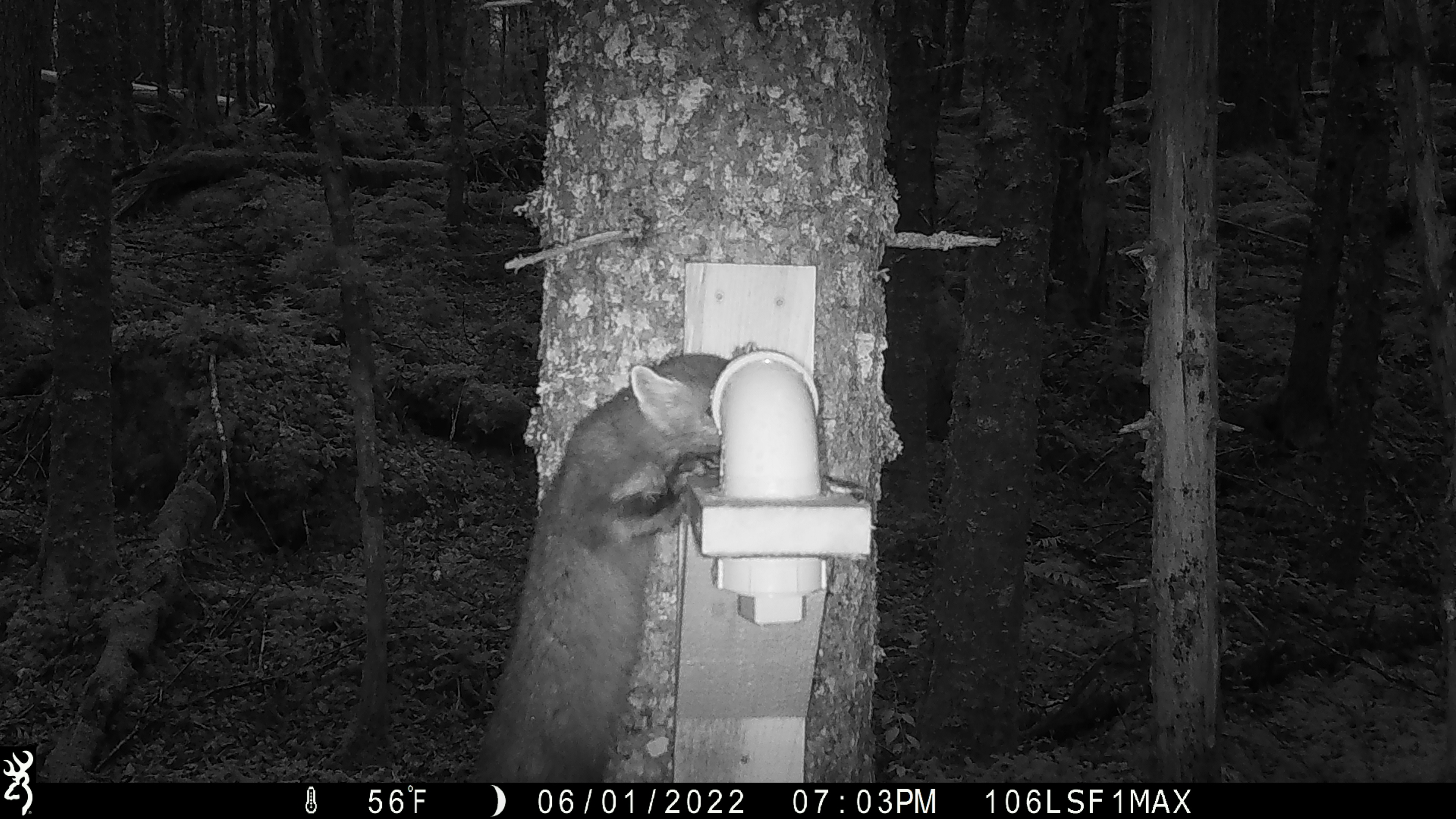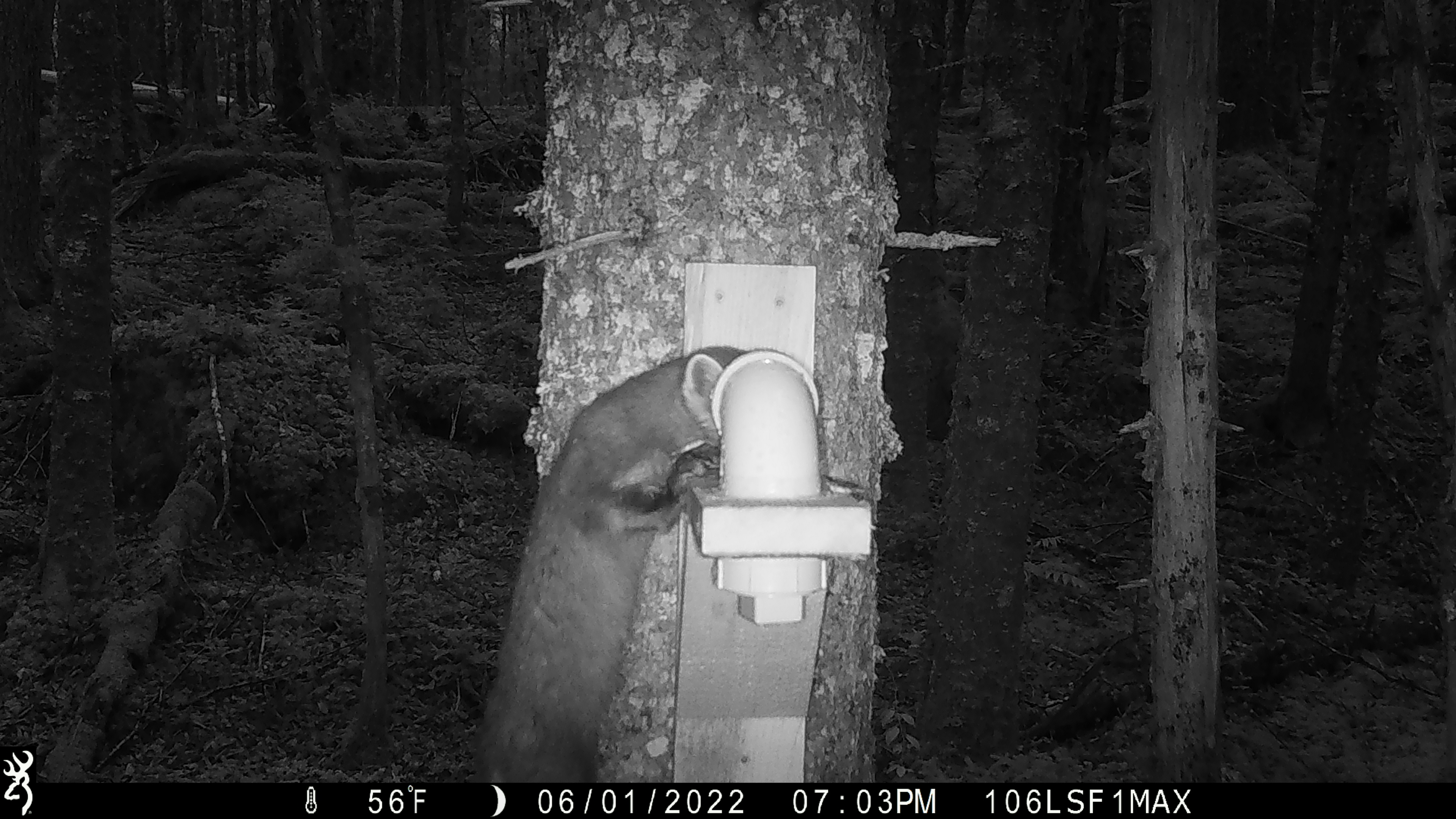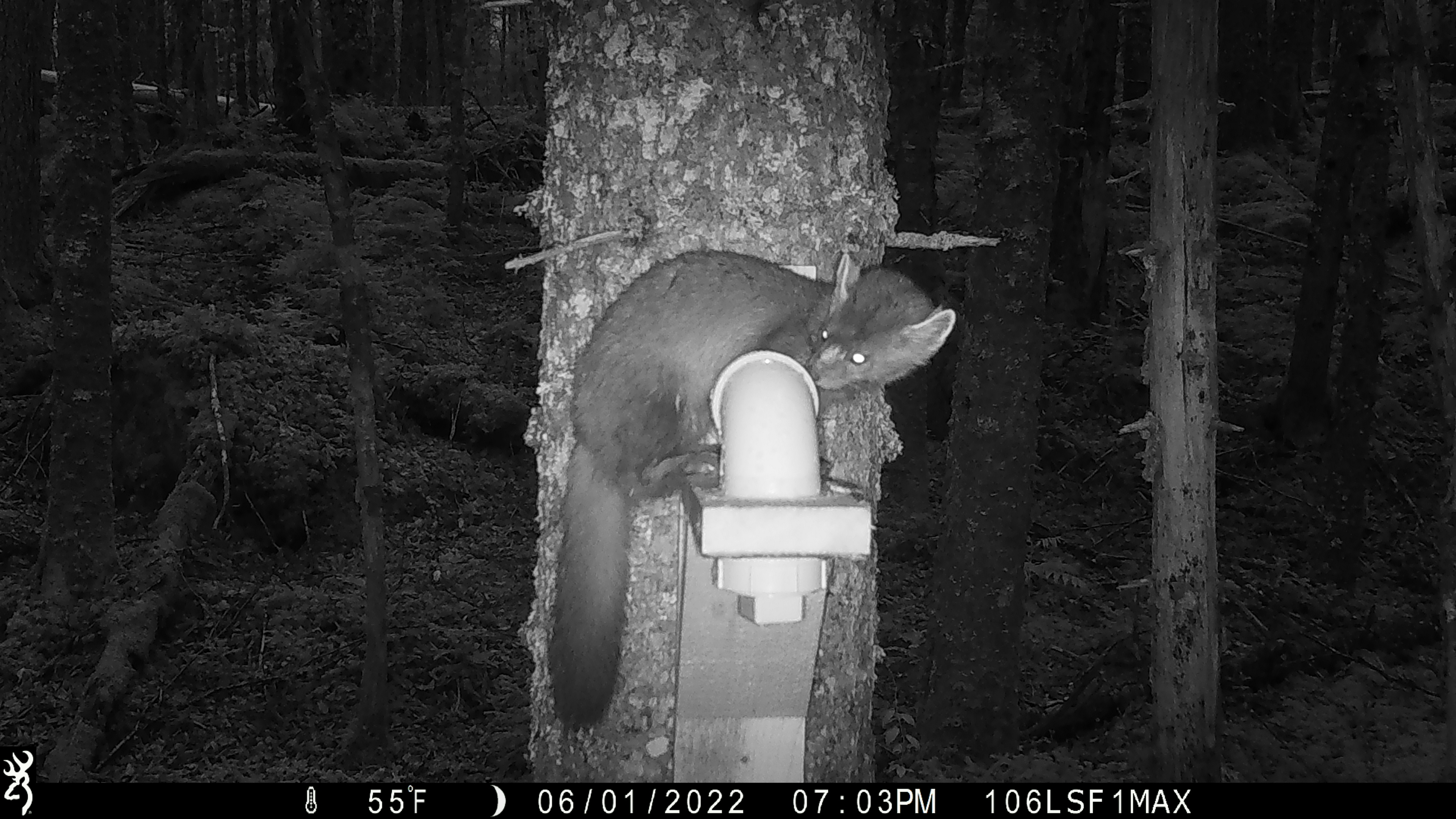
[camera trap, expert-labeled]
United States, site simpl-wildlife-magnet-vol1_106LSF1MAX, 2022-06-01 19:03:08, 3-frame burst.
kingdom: Animalia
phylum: Chordata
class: Mammalia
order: Carnivora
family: Mustelidae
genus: Martes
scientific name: Martes americana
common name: american marten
American marten (Martes americana).